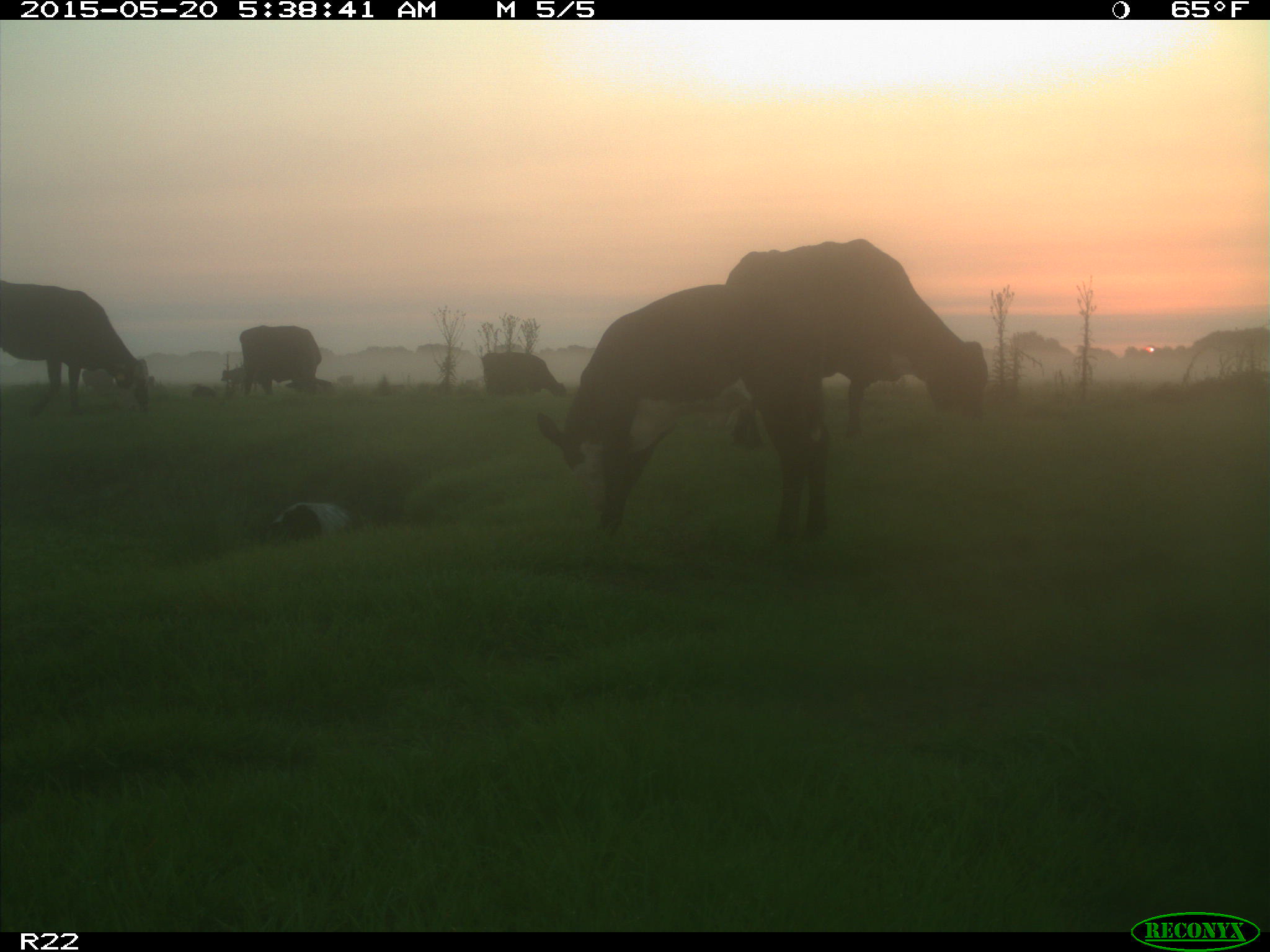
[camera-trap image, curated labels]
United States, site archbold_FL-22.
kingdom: Animalia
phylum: Chordata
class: Mammalia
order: Artiodactyla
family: Bovidae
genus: Bos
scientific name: Bos taurus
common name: domestic cow